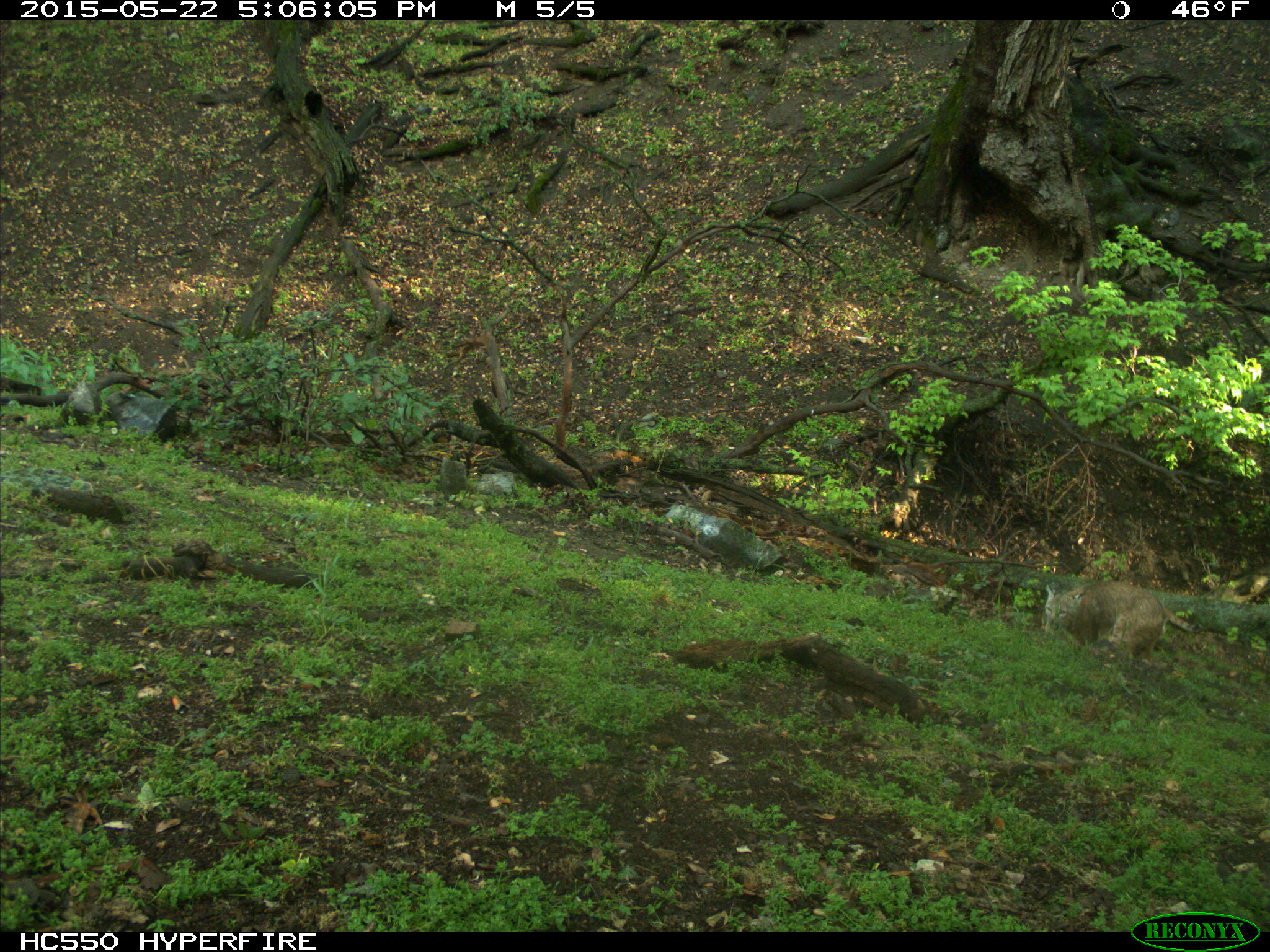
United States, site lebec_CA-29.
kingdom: Animalia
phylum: Chordata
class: Mammalia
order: Carnivora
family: Felidae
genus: Lynx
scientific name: Lynx rufus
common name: bobcat